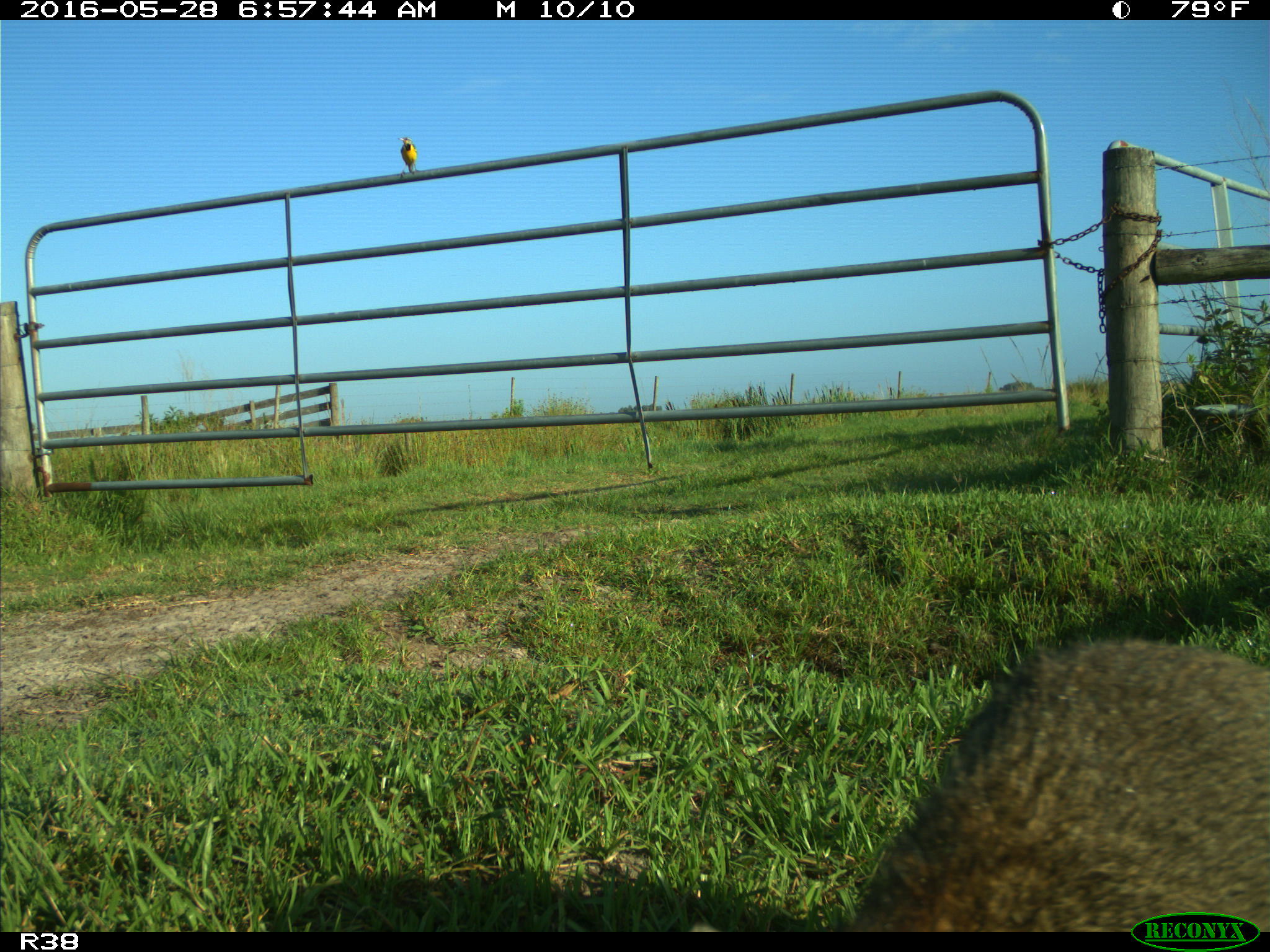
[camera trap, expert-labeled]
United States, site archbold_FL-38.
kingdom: Animalia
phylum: Chordata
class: Mammalia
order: Carnivora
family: Procyonidae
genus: Procyon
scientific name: Procyon lotor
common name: common raccoon